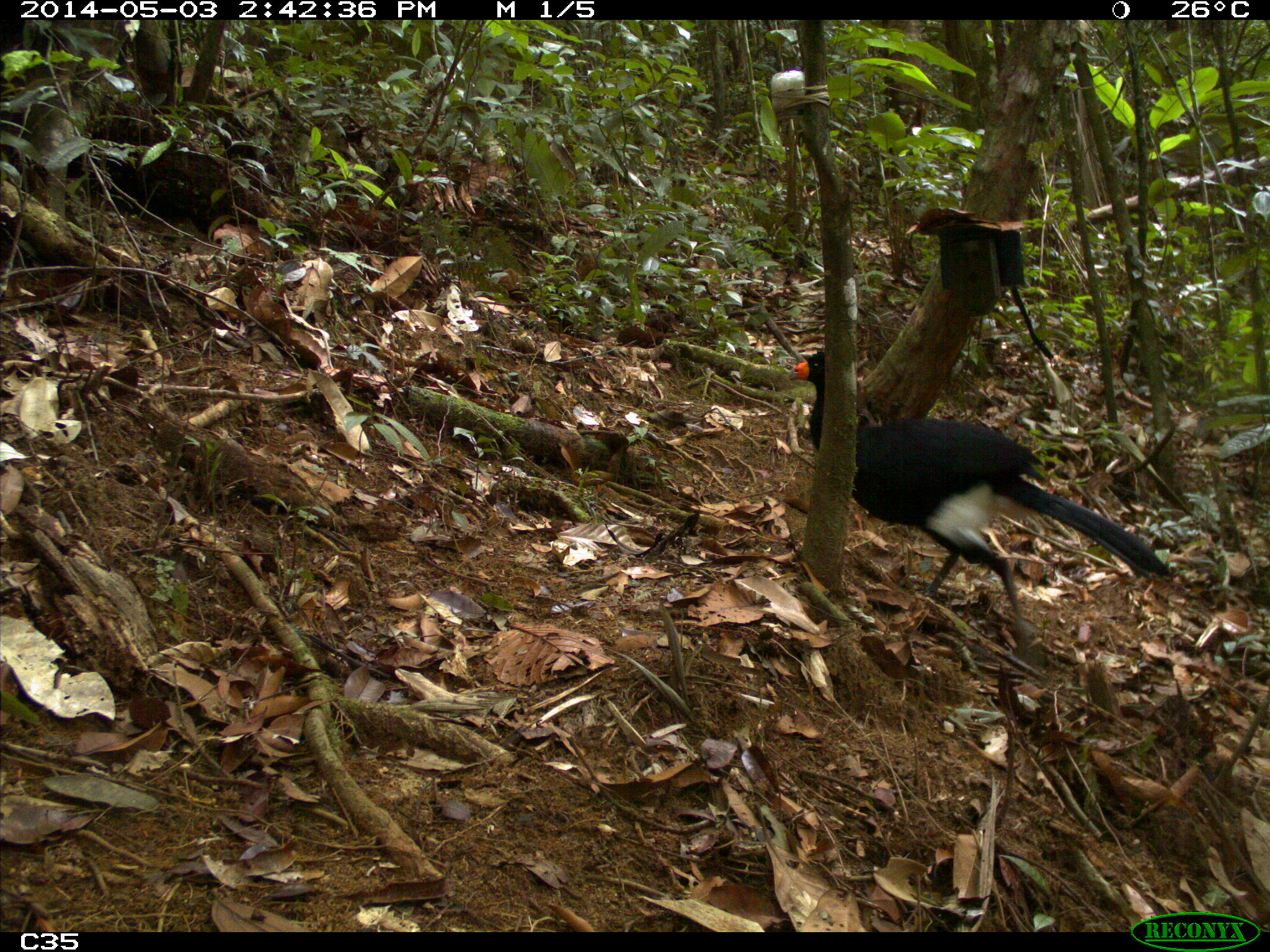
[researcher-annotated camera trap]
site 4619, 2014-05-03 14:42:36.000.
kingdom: Animalia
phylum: Chordata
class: Aves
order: Galliformes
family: Cracidae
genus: Crax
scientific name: Crax alector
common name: black curassow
Crax alector (black curassow), count 2, age adult, sex female.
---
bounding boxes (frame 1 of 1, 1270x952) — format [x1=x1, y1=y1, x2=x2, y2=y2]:
crax alector: [x1=783, y1=350, x2=1172, y2=665]